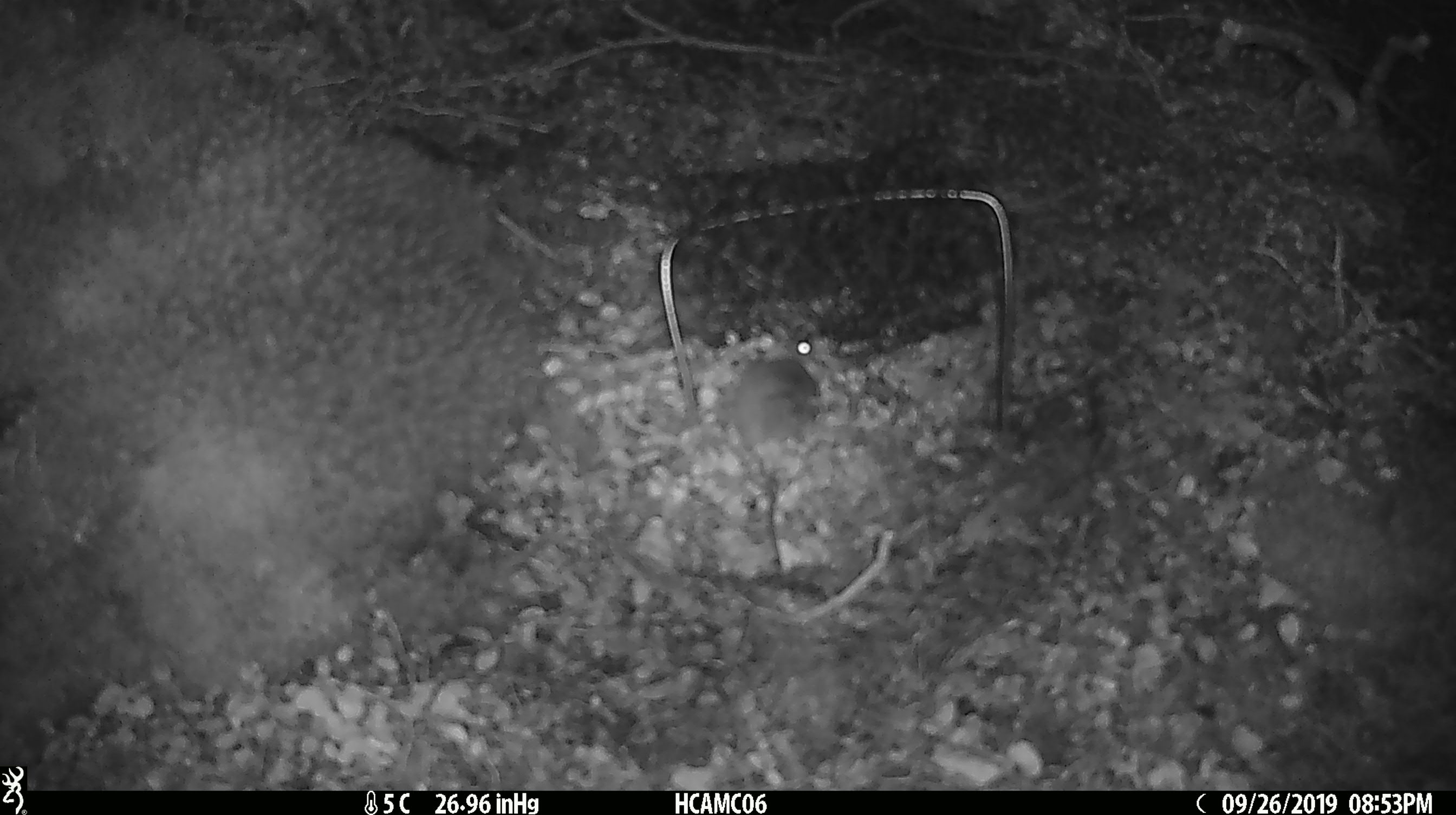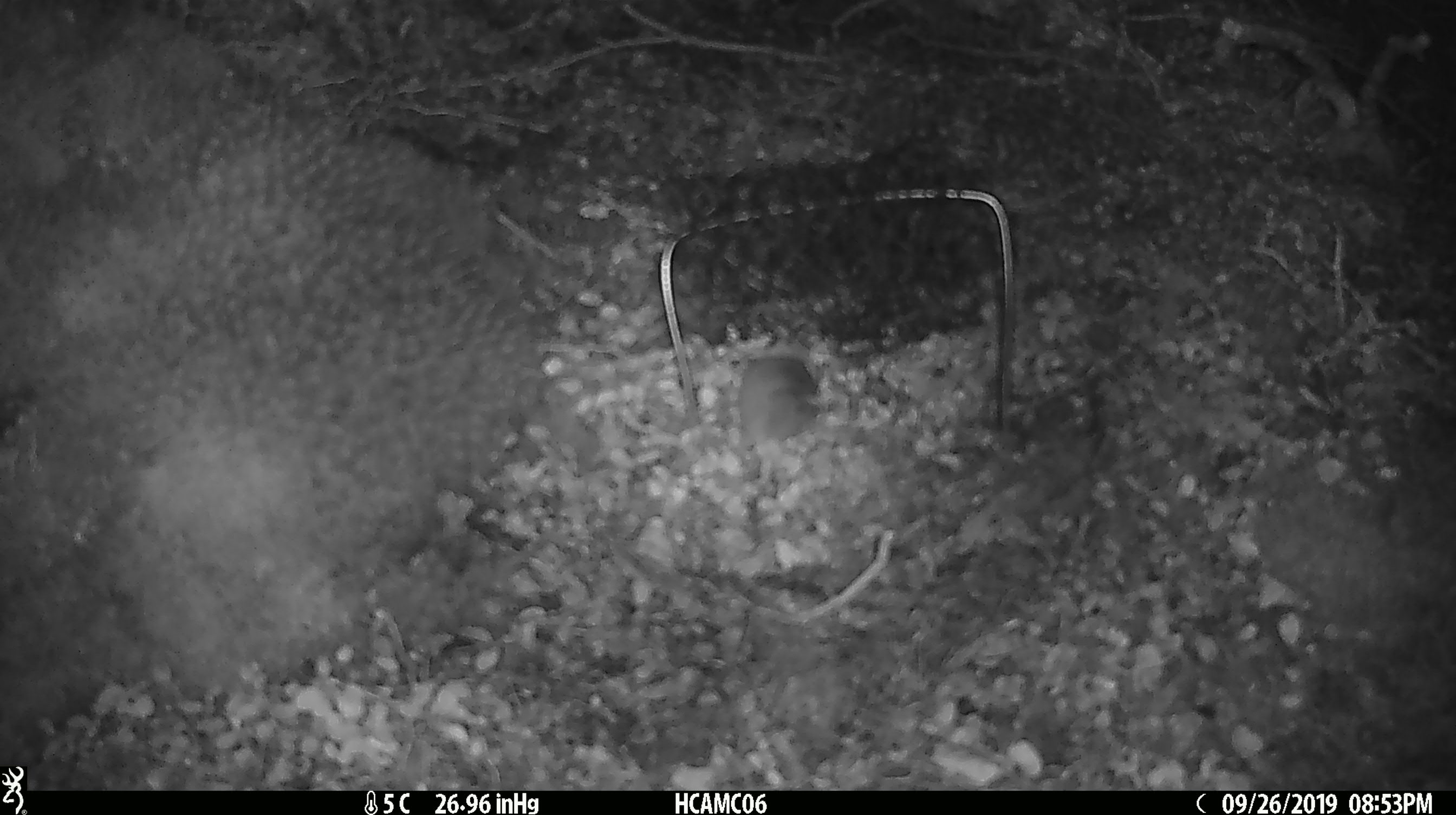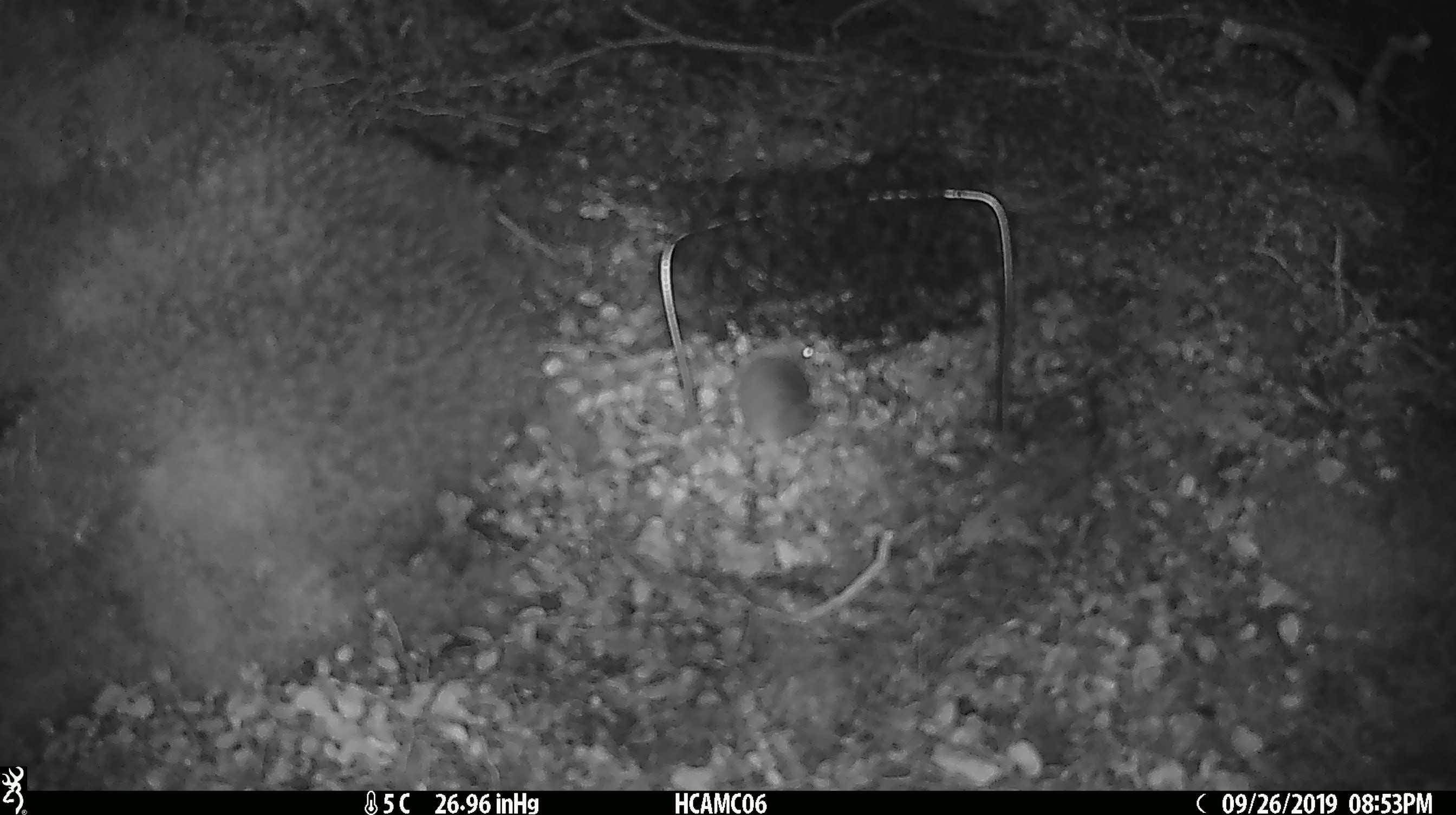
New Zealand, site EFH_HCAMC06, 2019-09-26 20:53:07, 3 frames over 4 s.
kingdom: Animalia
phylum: Chordata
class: Mammalia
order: Rodentia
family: Muridae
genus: Mus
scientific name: Mus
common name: mouse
Mouse (Mus).